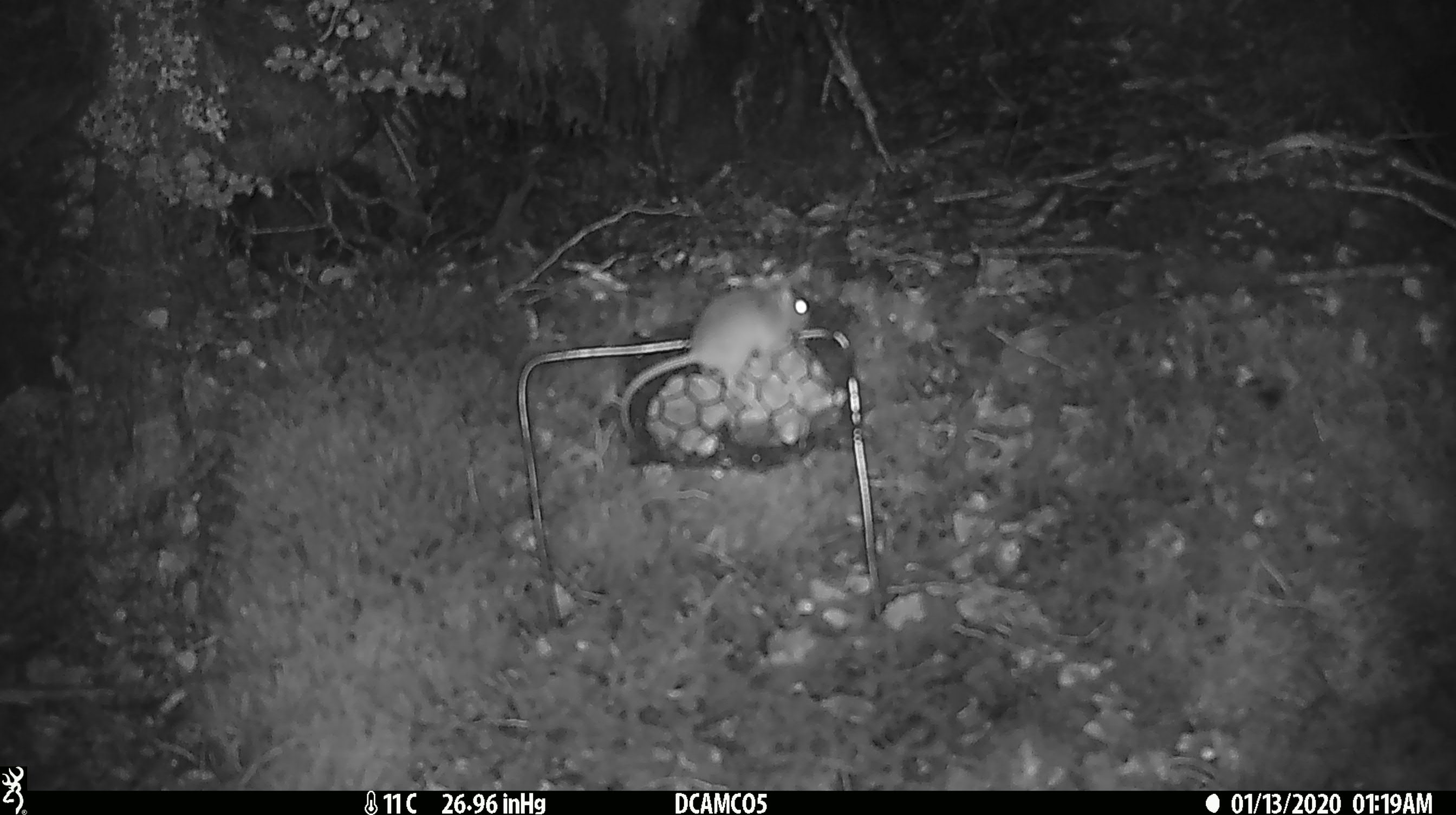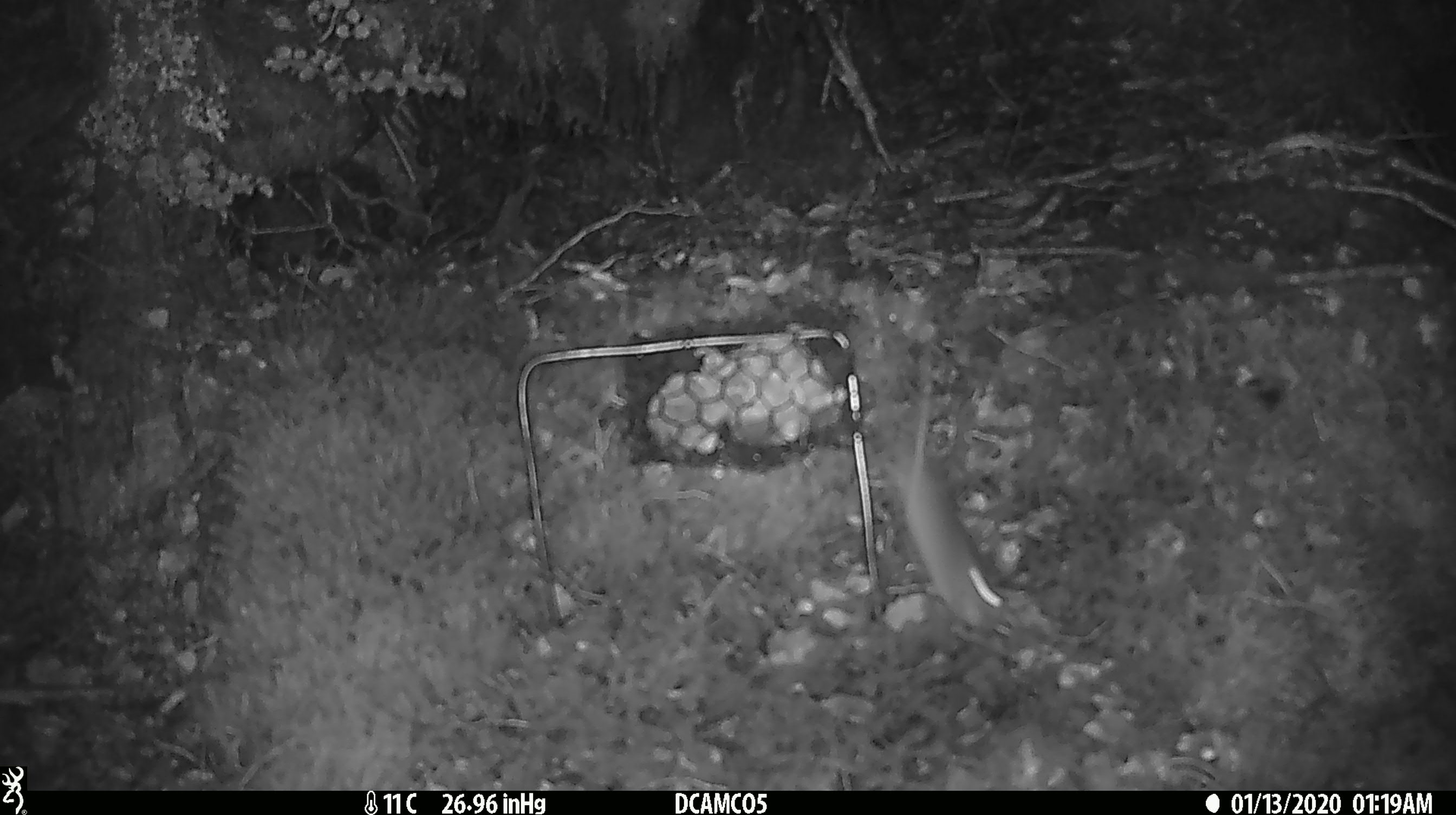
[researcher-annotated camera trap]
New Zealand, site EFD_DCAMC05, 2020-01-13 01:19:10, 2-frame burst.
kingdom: Animalia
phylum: Chordata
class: Mammalia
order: Rodentia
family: Muridae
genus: Mus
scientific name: Mus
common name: mouse